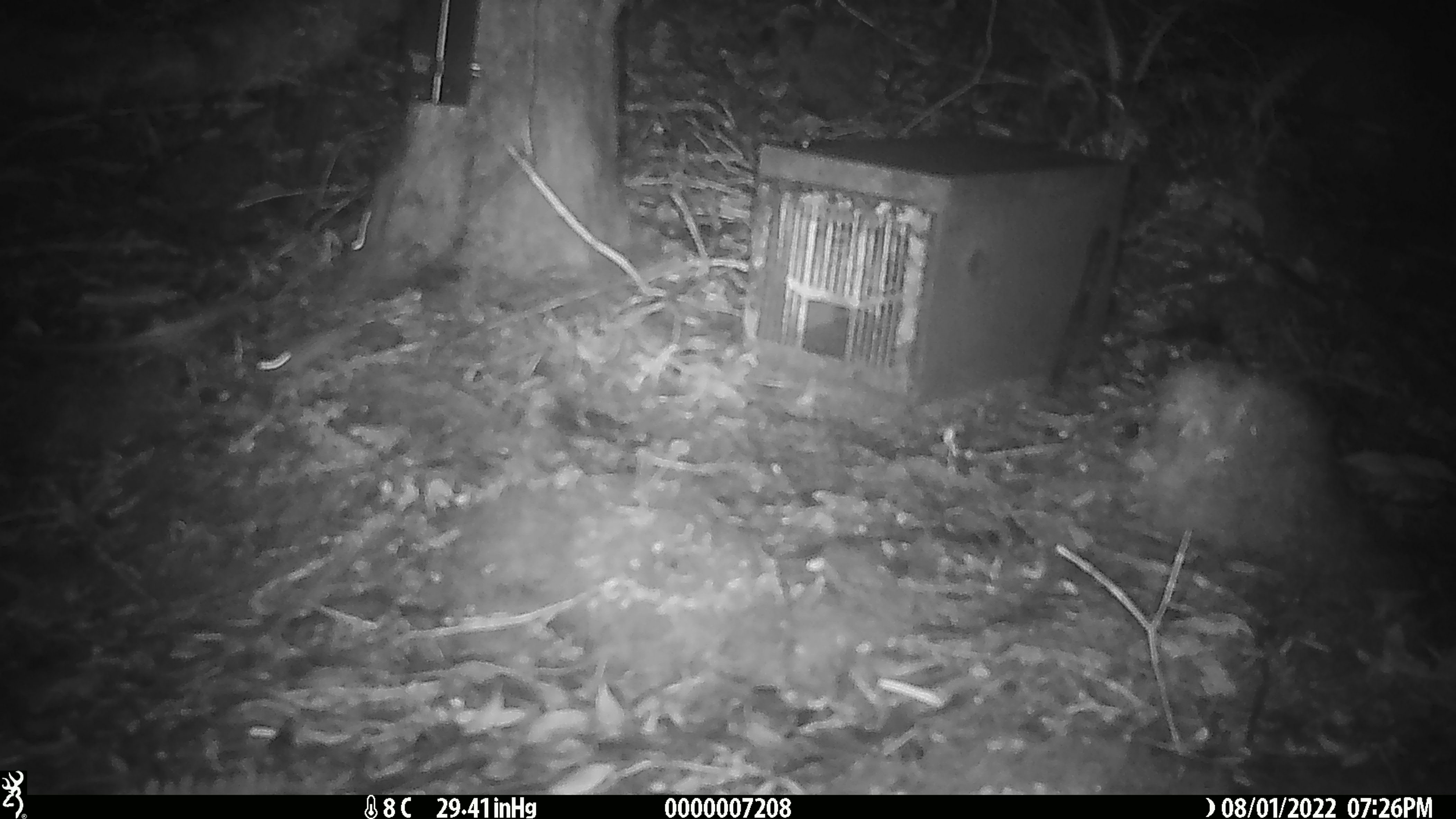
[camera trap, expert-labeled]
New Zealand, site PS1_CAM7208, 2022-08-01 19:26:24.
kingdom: Animalia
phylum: Chordata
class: Mammalia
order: Rodentia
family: Muridae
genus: Mus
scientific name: Mus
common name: mouse